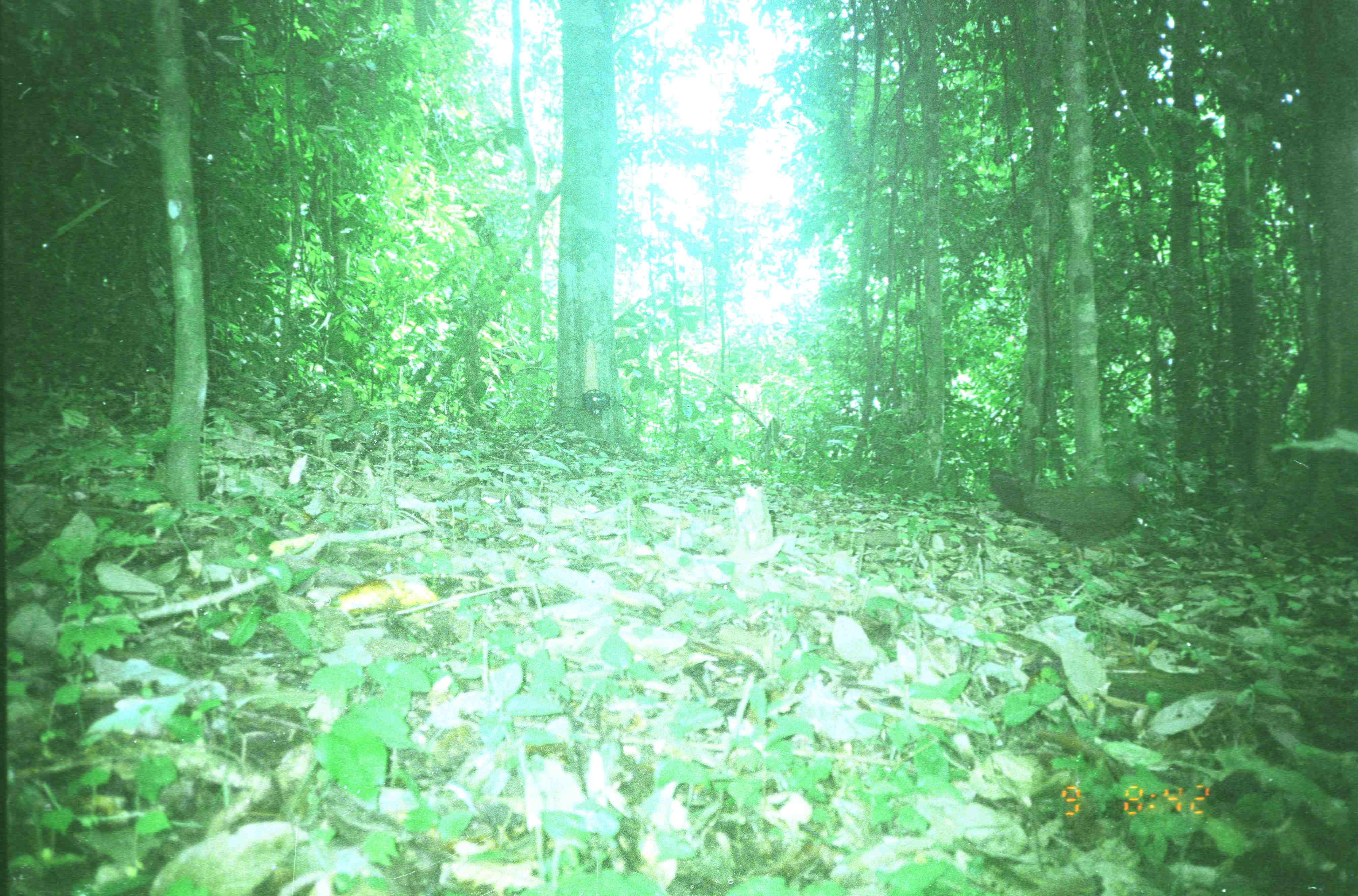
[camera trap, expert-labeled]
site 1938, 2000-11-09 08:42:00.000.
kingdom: Animalia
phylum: Chordata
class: Aves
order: Galliformes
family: Phasianidae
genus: Argusianus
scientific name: Argusianus argus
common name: great argus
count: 1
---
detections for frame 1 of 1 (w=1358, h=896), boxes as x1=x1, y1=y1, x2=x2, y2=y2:
argusianus argus: x1=990, y1=468, x2=1149, y2=562